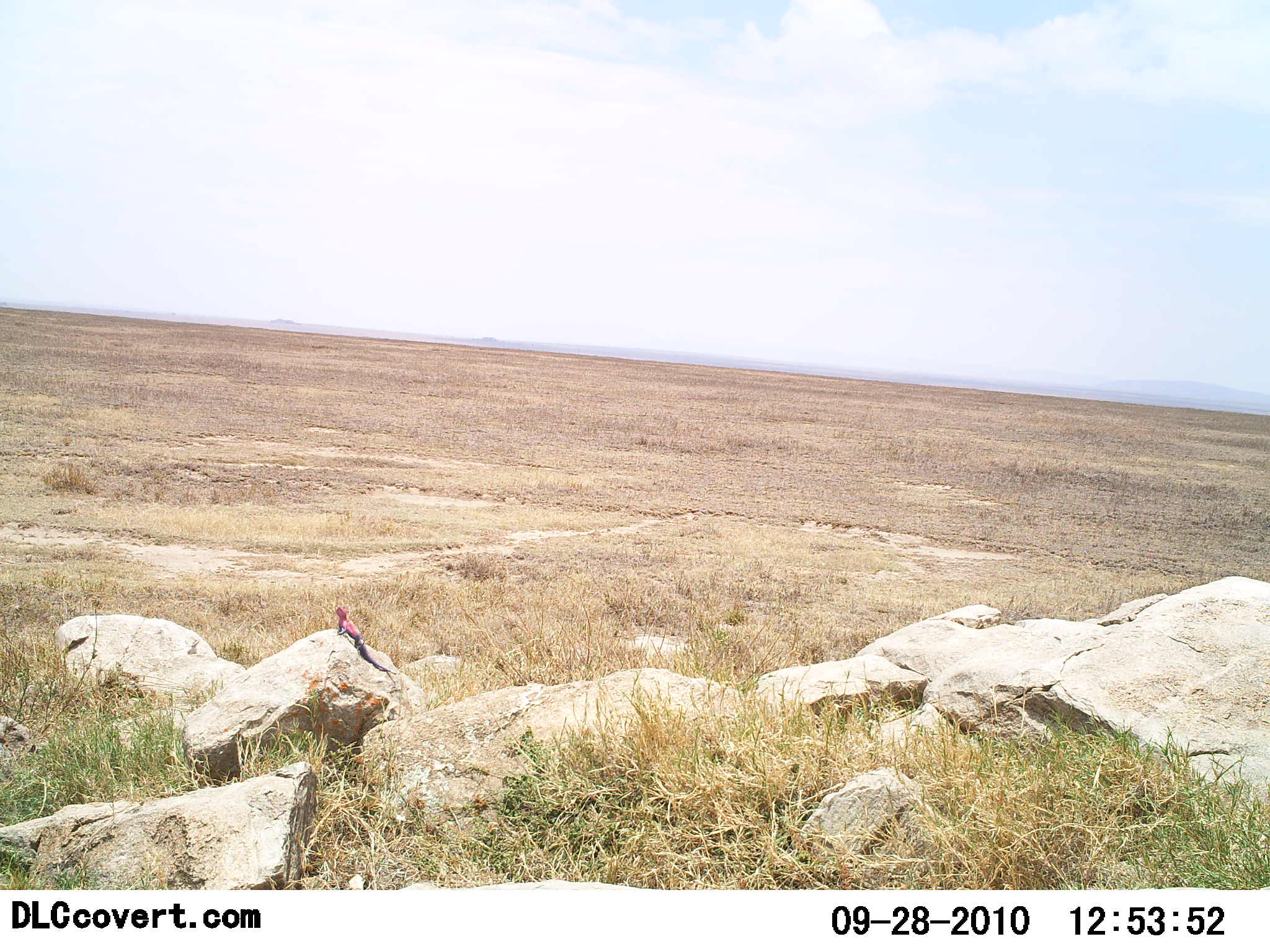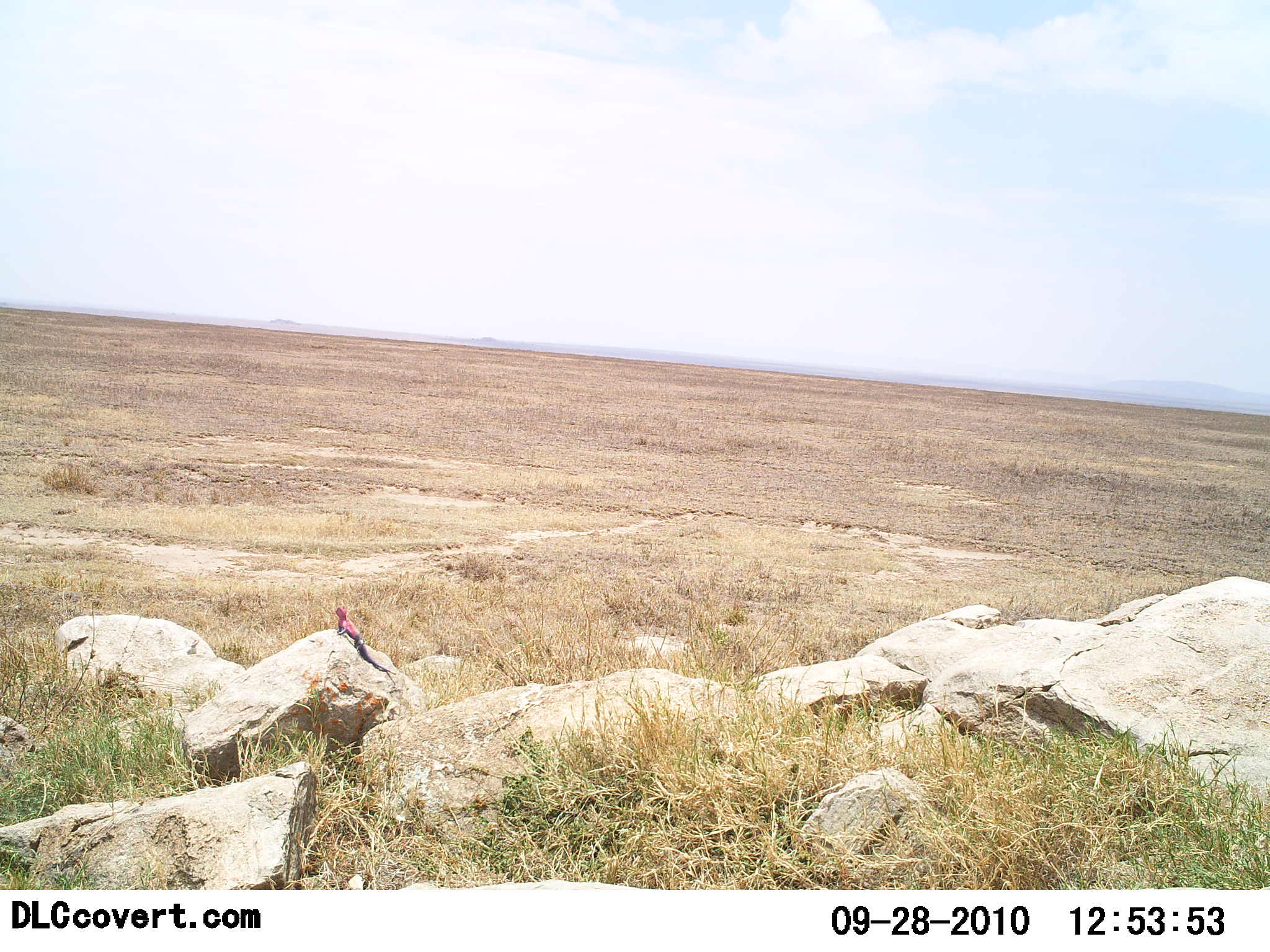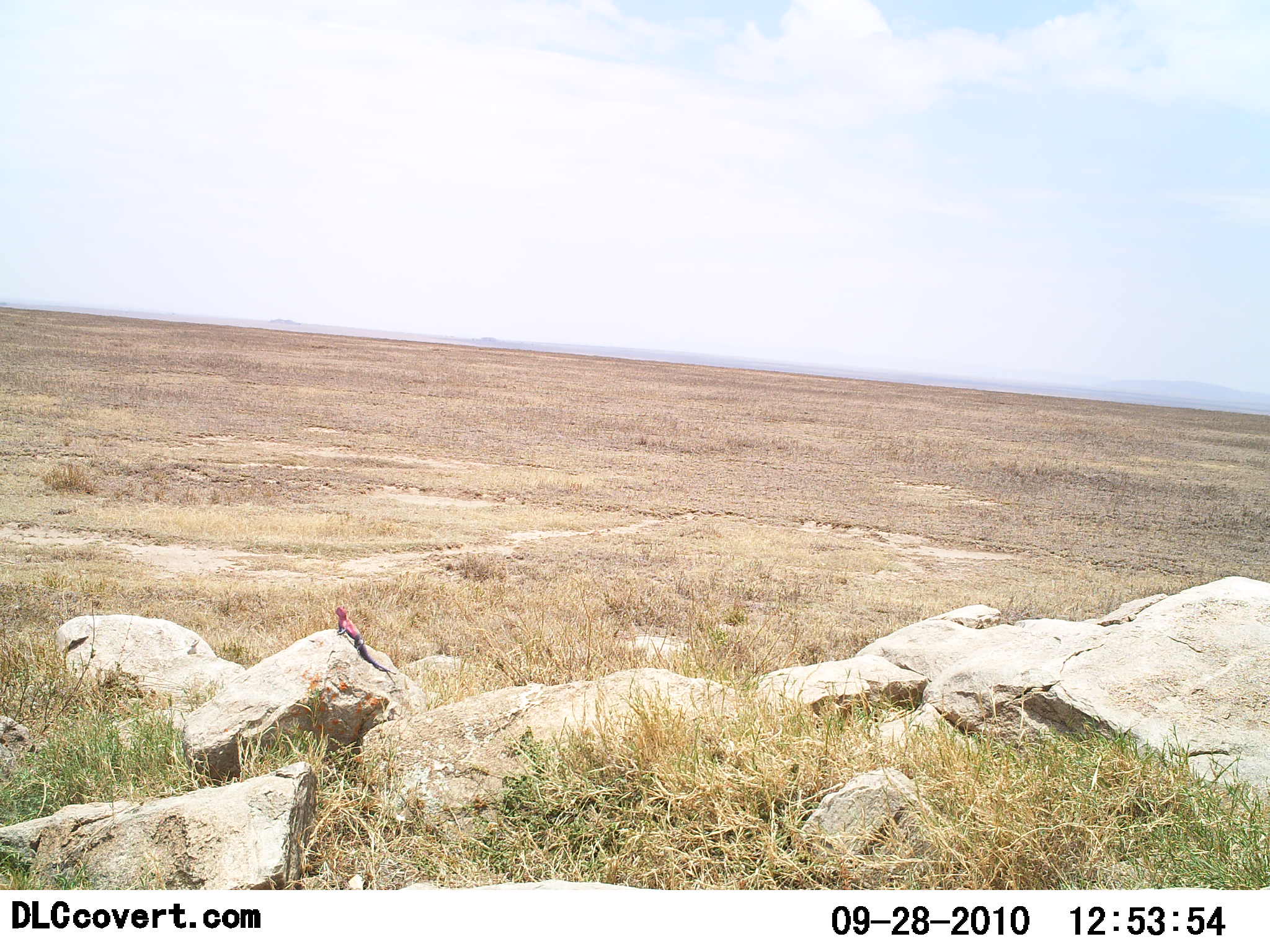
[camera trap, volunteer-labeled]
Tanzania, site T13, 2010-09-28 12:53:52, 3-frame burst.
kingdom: Animalia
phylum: Chordata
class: Reptilia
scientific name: Reptilia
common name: reptiles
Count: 1.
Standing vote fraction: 25%.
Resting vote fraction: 75%.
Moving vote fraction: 0%.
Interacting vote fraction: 0%.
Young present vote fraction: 0%.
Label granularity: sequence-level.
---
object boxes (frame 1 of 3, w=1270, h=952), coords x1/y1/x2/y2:
animal: 334/605/398/676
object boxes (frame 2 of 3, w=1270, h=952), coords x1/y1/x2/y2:
animal: 334/605/397/676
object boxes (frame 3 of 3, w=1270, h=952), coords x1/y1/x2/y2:
animal: 334/605/397/676